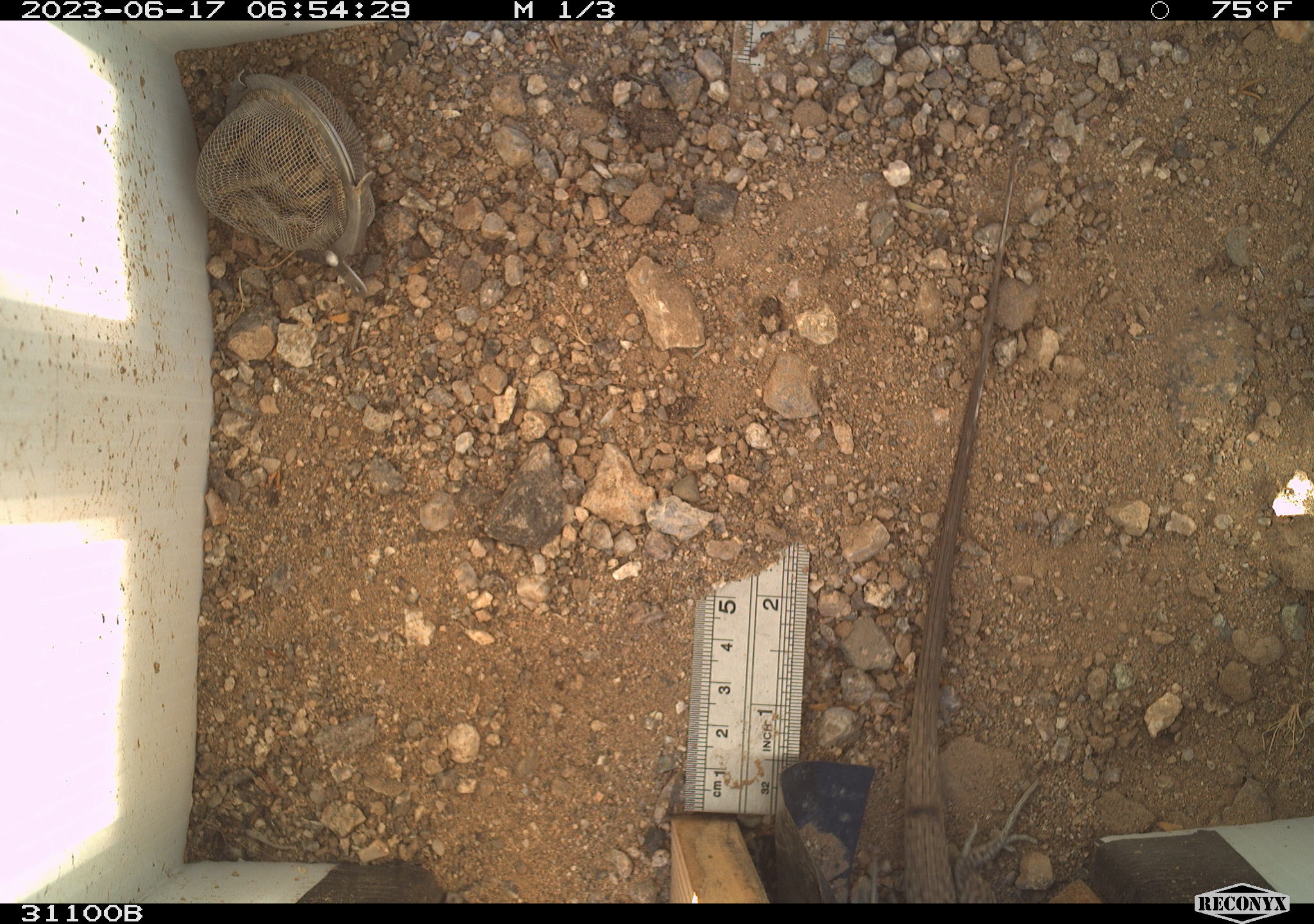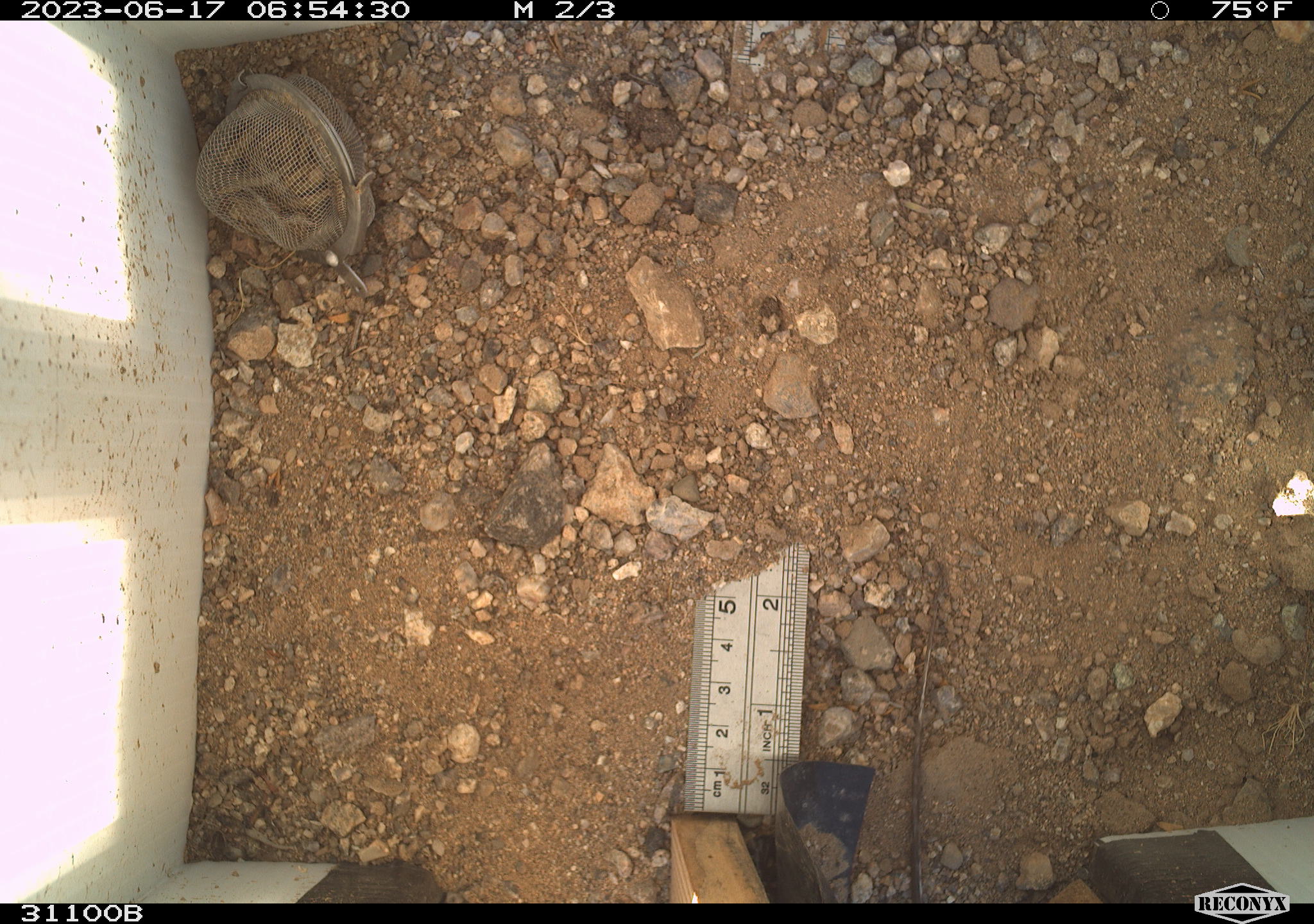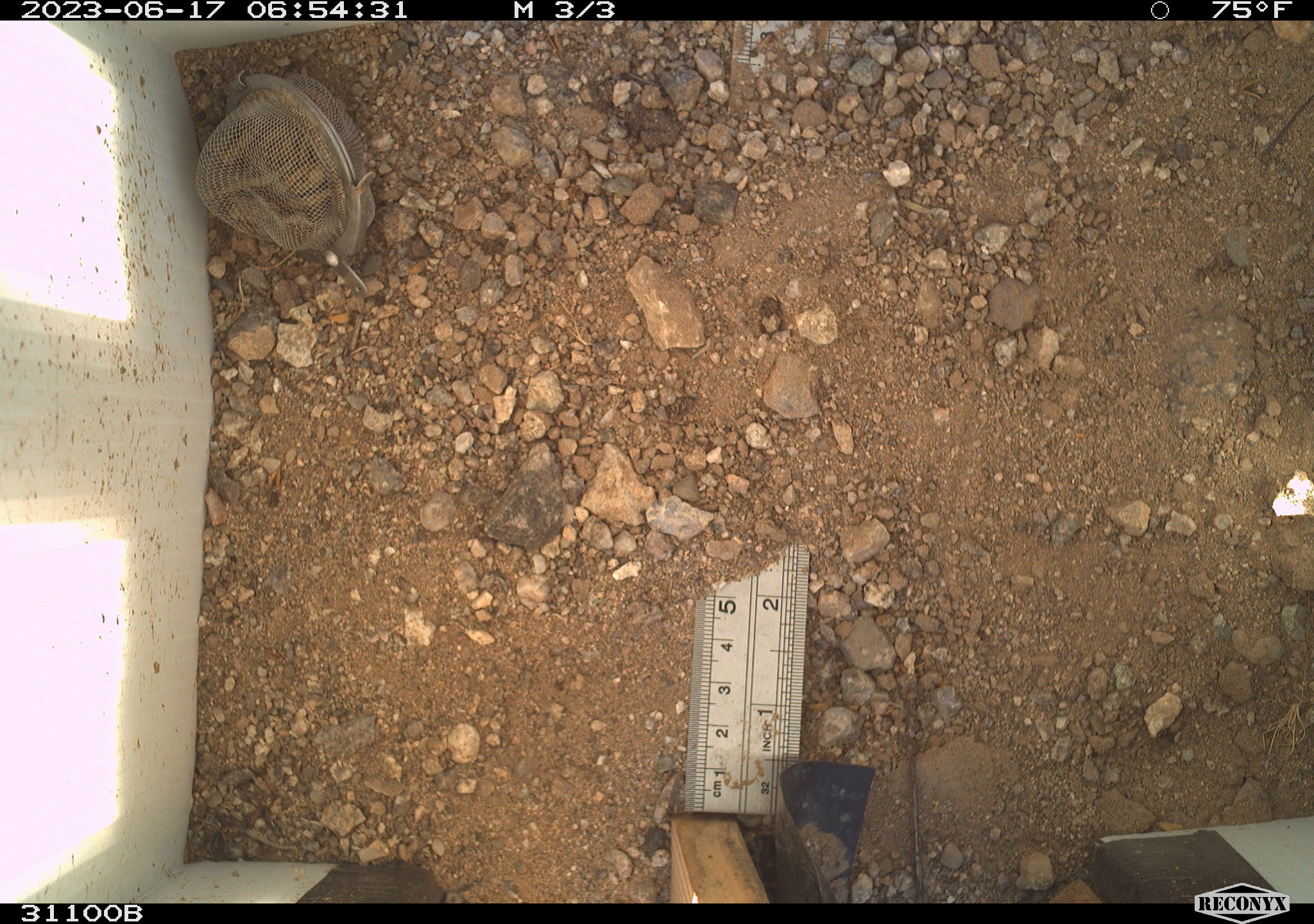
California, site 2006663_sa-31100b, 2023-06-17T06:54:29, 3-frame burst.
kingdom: Animalia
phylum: Chordata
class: Reptilia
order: Squamata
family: Teiidae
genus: Aspidoscelis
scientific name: Aspidoscelis tigris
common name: western whiptail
Western whiptail (Aspidoscelis tigris).